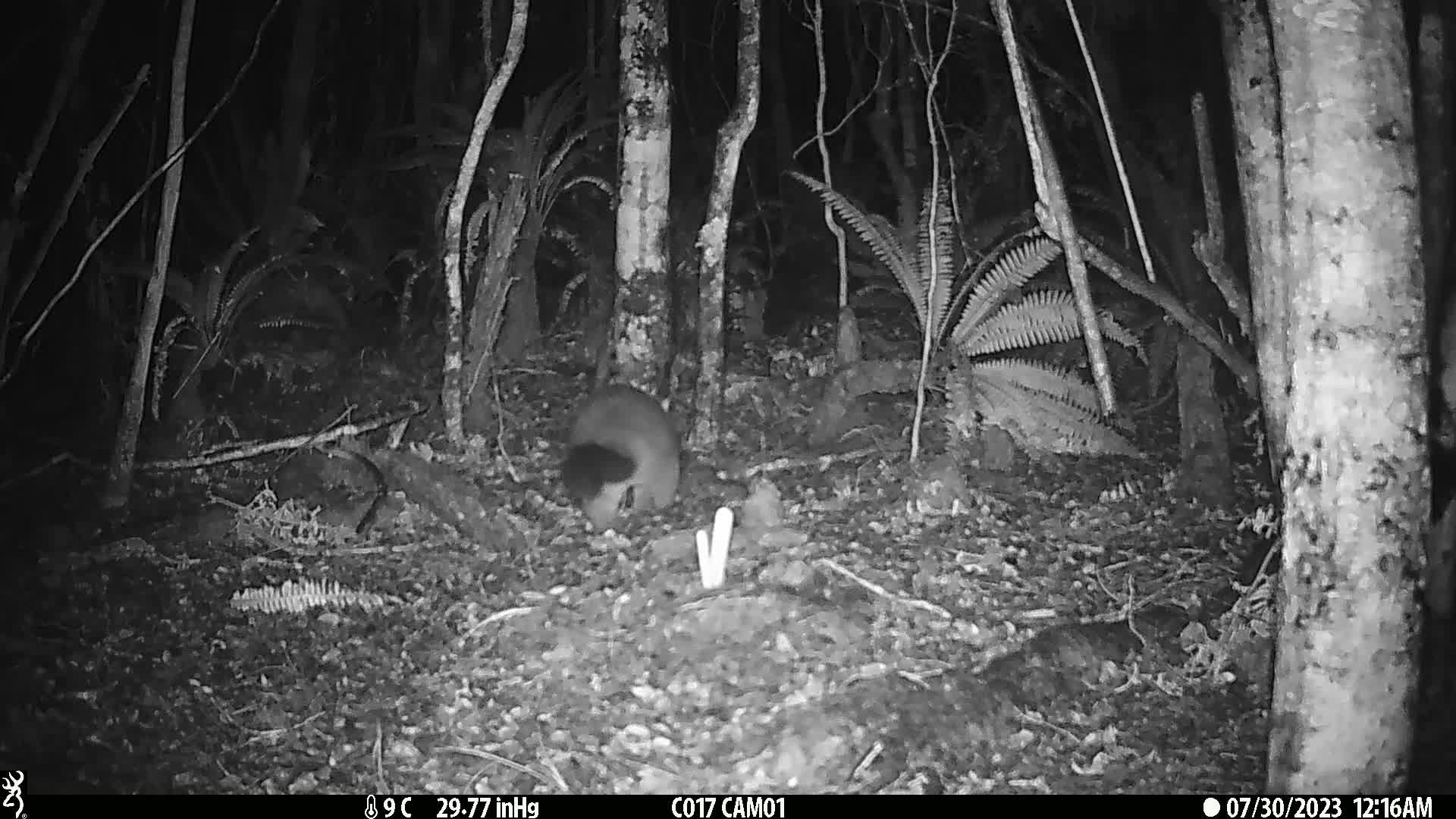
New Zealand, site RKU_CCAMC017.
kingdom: Animalia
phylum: Chordata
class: Mammalia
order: Diprotodontia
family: Phalangeridae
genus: Trichosurus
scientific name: Trichosurus vulpecula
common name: common brushtail possum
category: possum